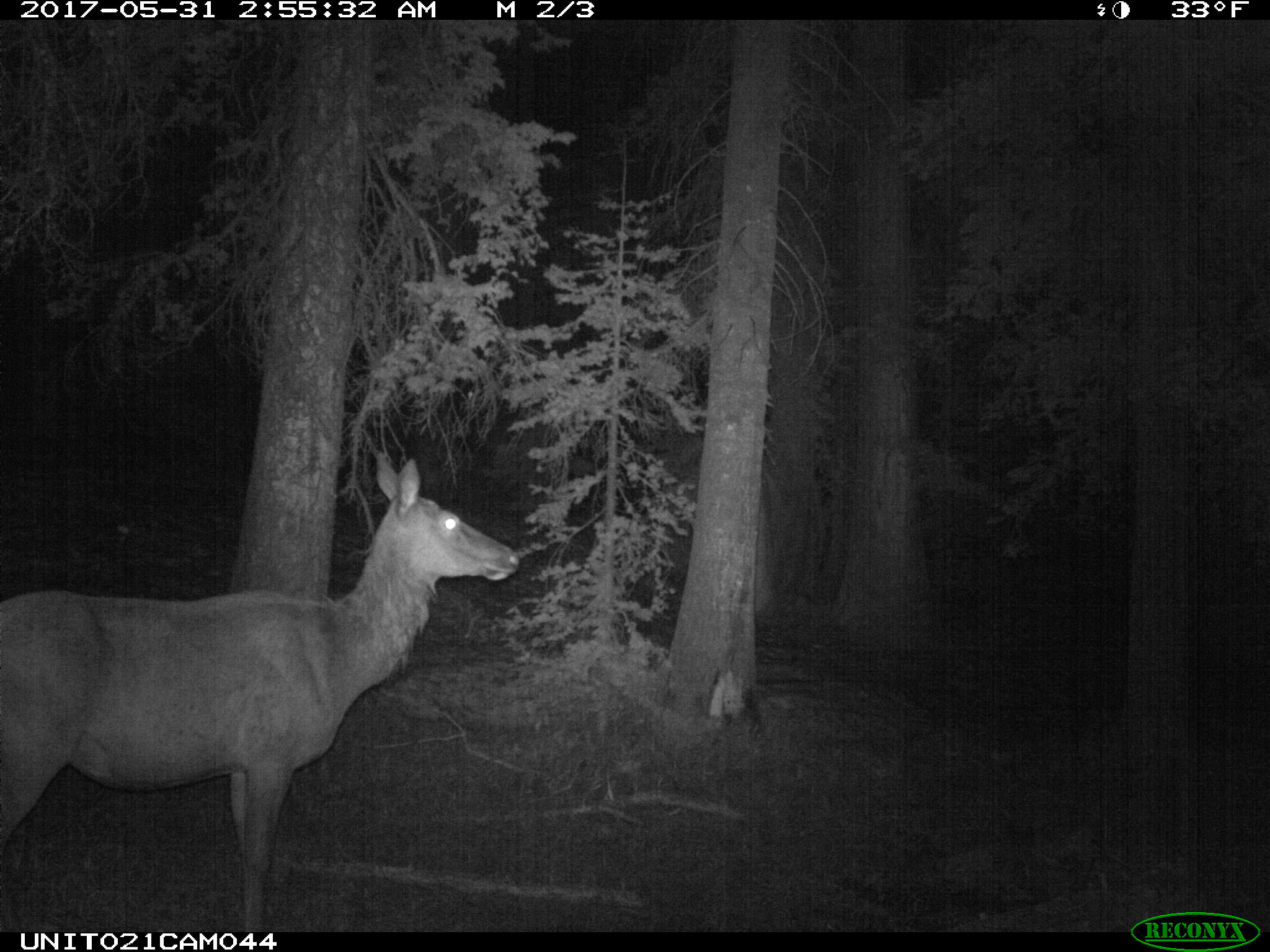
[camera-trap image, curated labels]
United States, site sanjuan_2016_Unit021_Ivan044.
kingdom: Animalia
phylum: Chordata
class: Mammalia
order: Artiodactyla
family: Cervidae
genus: Cervus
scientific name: Cervus elaphus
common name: red deer